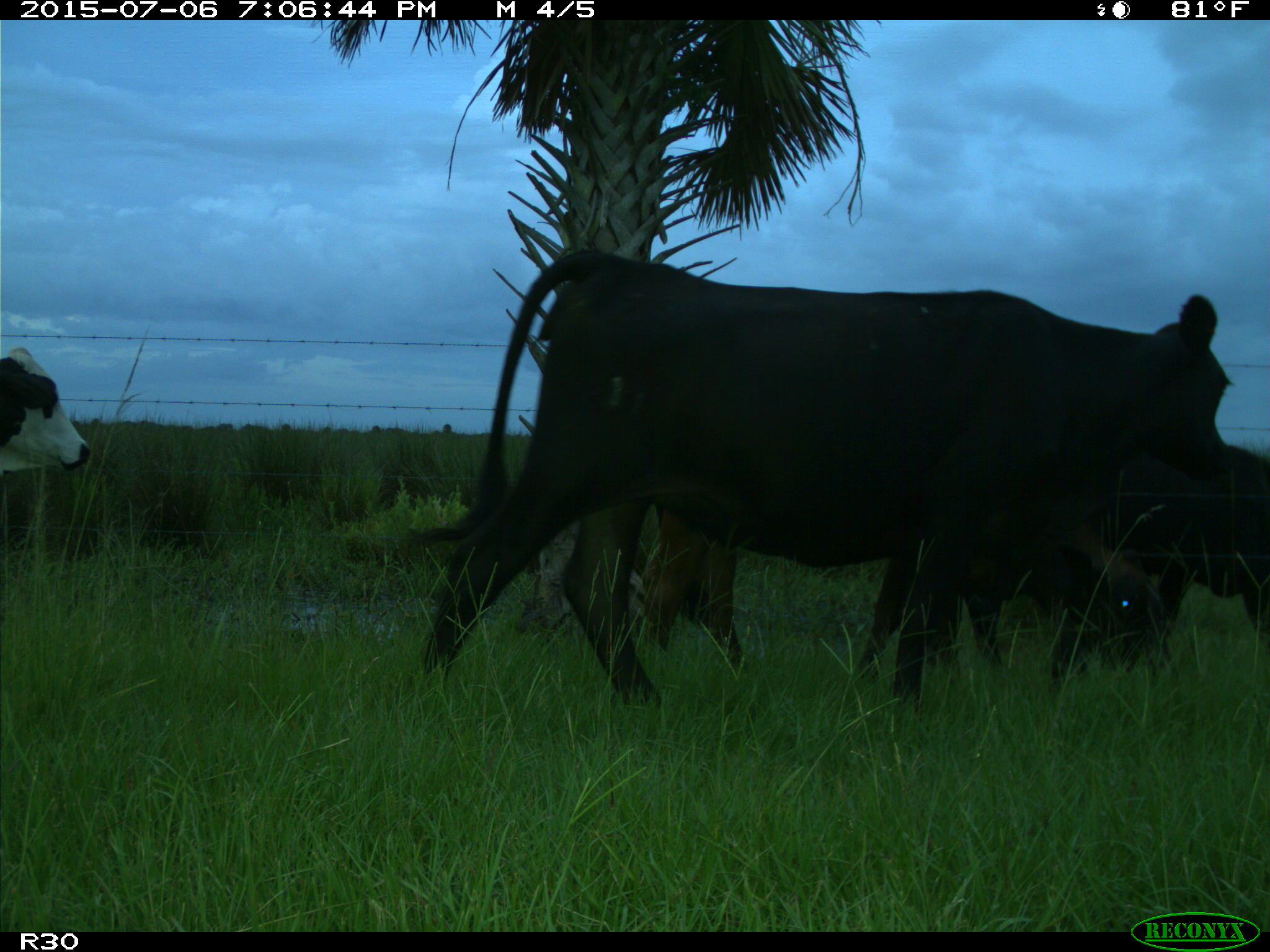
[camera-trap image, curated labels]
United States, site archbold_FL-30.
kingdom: Animalia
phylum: Chordata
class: Mammalia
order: Artiodactyla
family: Bovidae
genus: Bos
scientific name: Bos taurus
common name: domestic cow